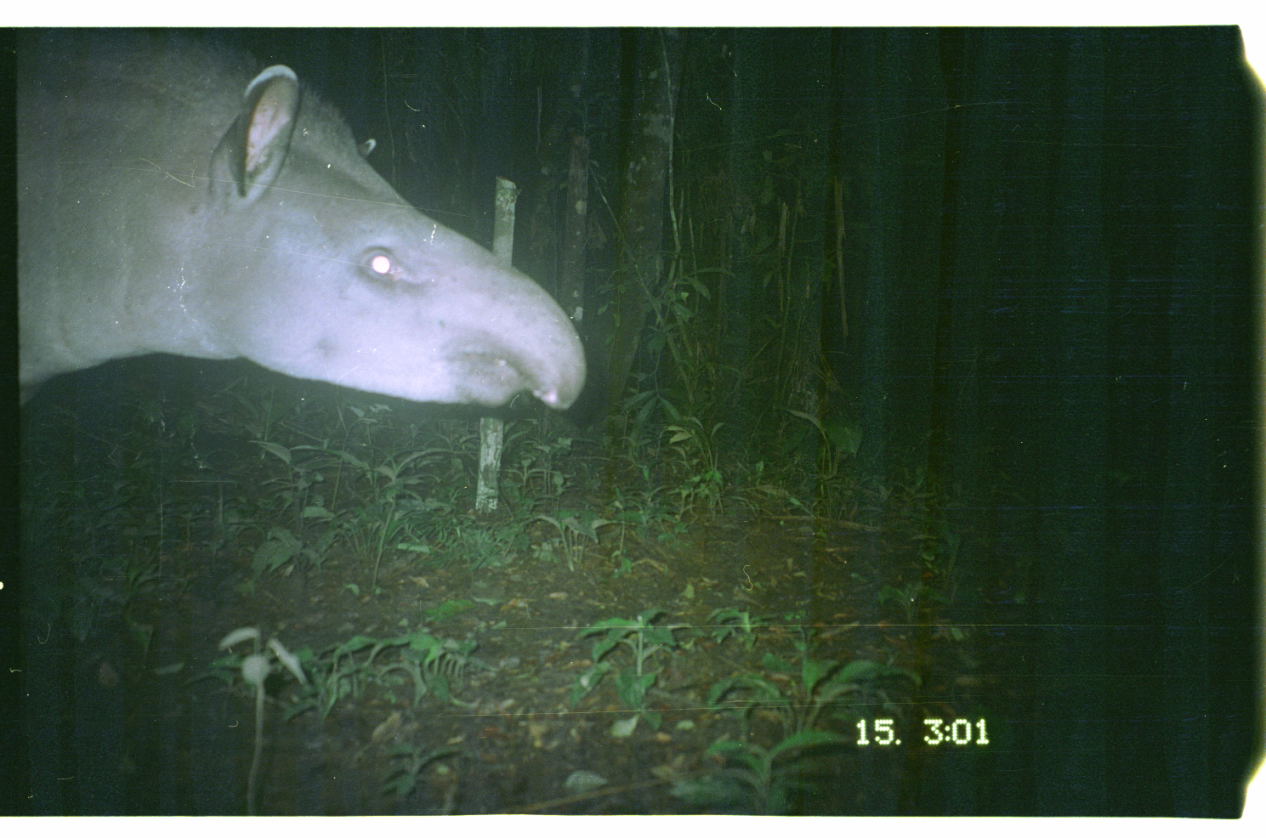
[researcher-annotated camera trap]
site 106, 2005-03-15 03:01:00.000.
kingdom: Animalia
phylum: Chordata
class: Mammalia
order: Perissodactyla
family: Tapiridae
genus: Tapirus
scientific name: Tapirus terrestris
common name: south american tapir